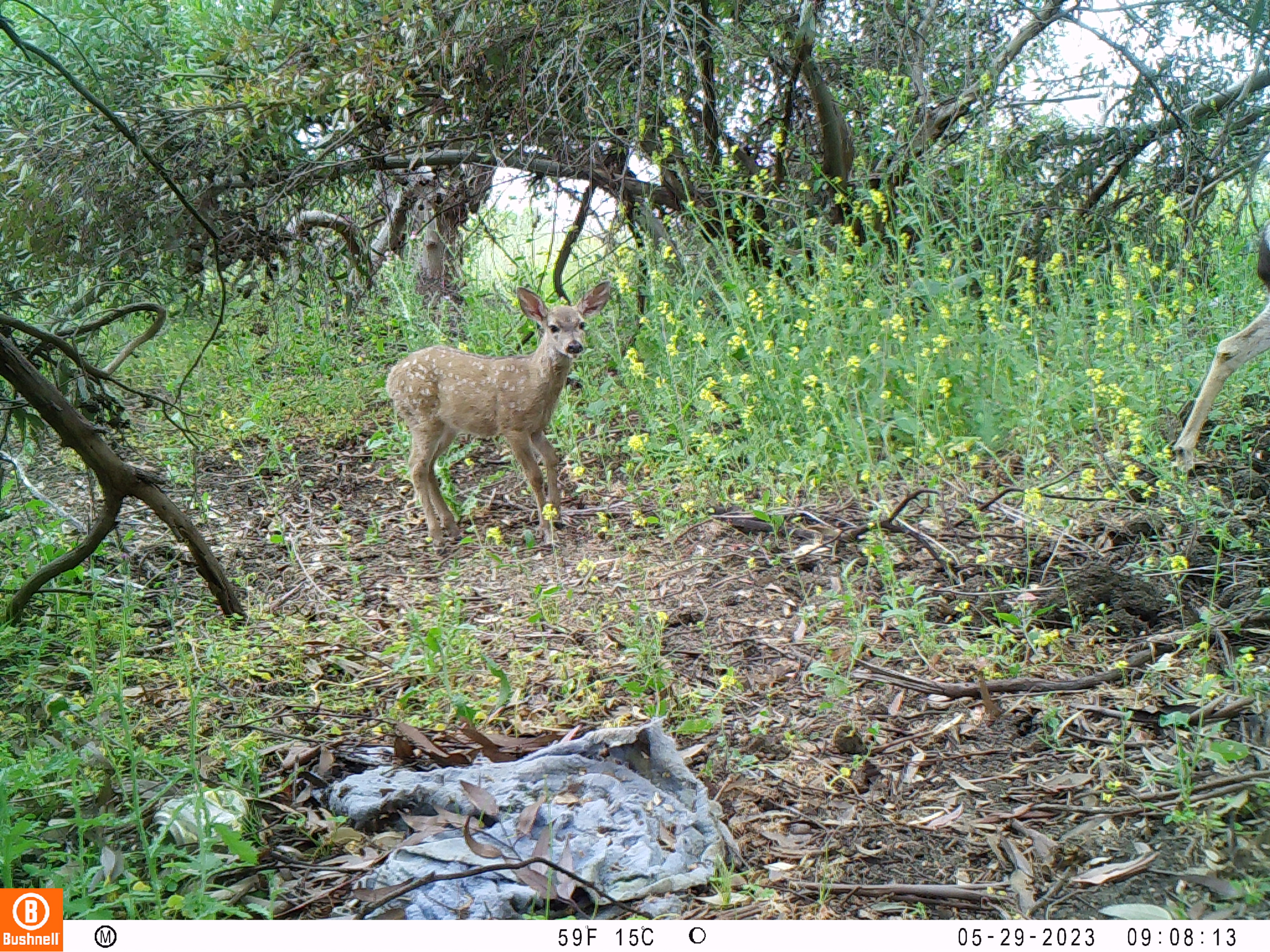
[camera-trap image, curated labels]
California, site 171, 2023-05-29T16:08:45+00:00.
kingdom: Animalia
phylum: Chordata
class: Mammalia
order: Artiodactyla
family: Cervidae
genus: Odocoileus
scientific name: Odocoileus hemionus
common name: mule deer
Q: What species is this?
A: Mule deer (Odocoileus hemionus).